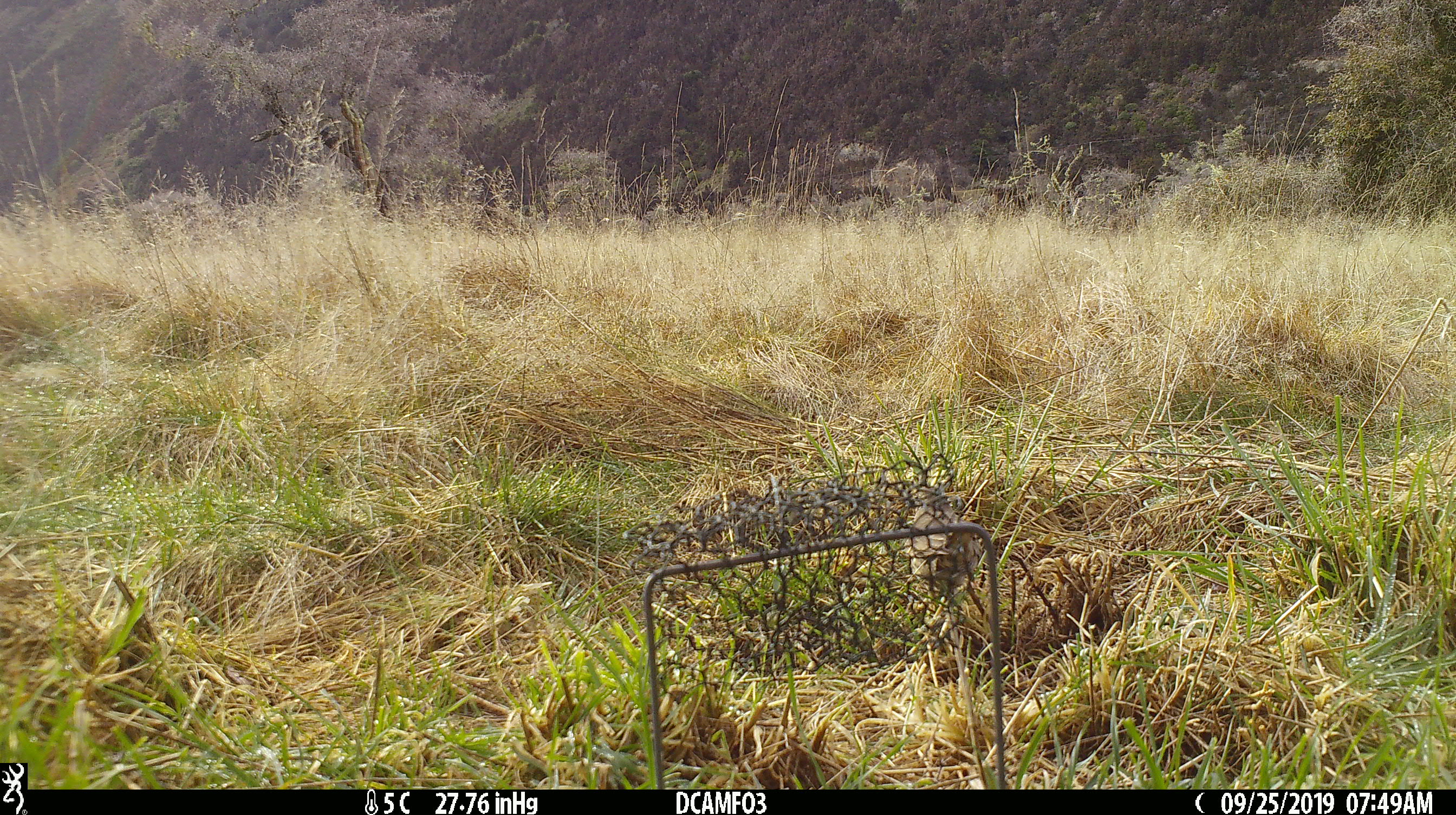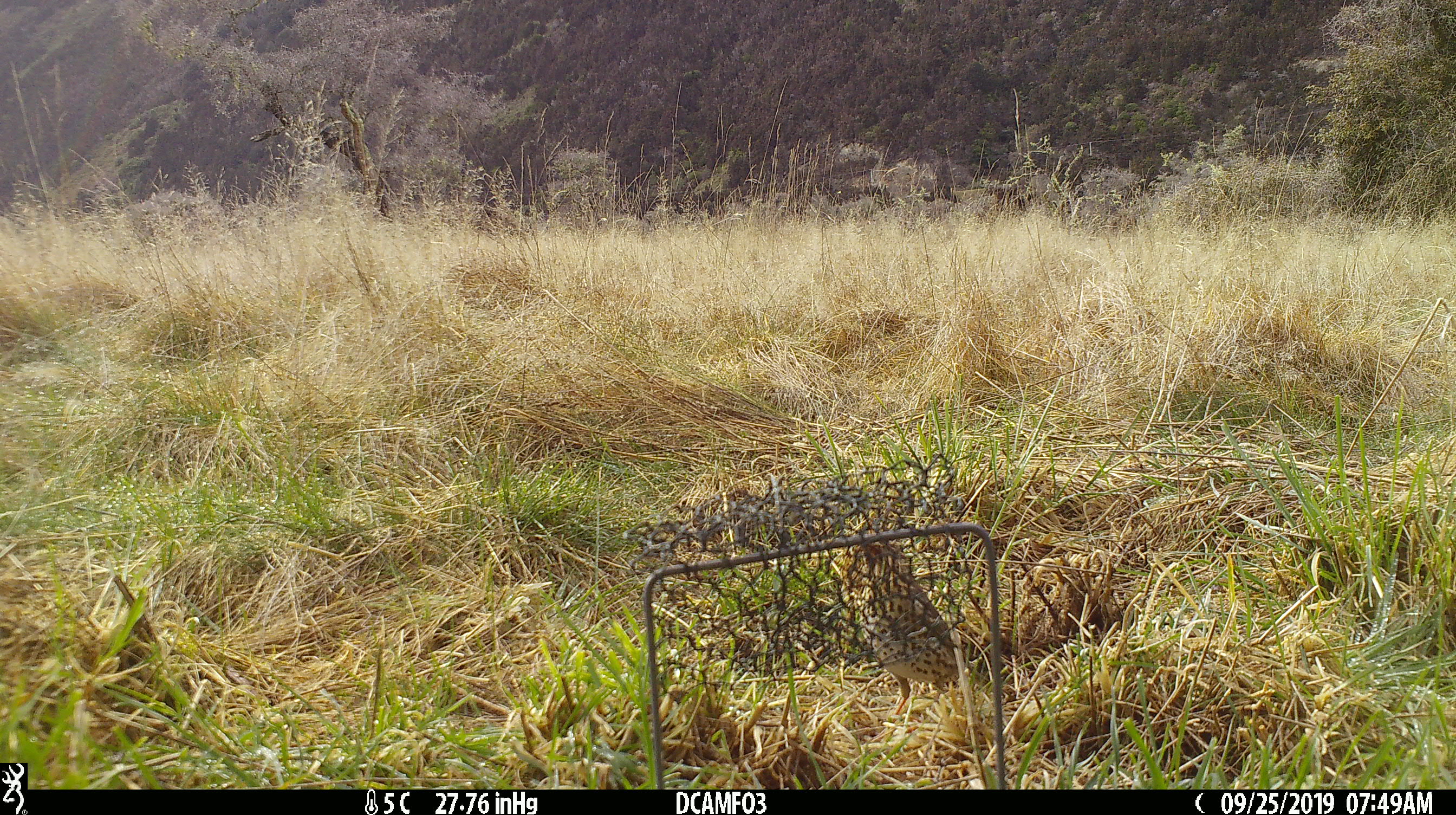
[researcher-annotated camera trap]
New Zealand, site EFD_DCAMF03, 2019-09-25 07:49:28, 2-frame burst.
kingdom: Animalia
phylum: Chordata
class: Aves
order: Passeriformes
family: Turdidae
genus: Turdus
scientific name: Turdus philomelos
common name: song thrush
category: thrush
Thrush (song thrush) (Turdus philomelos).